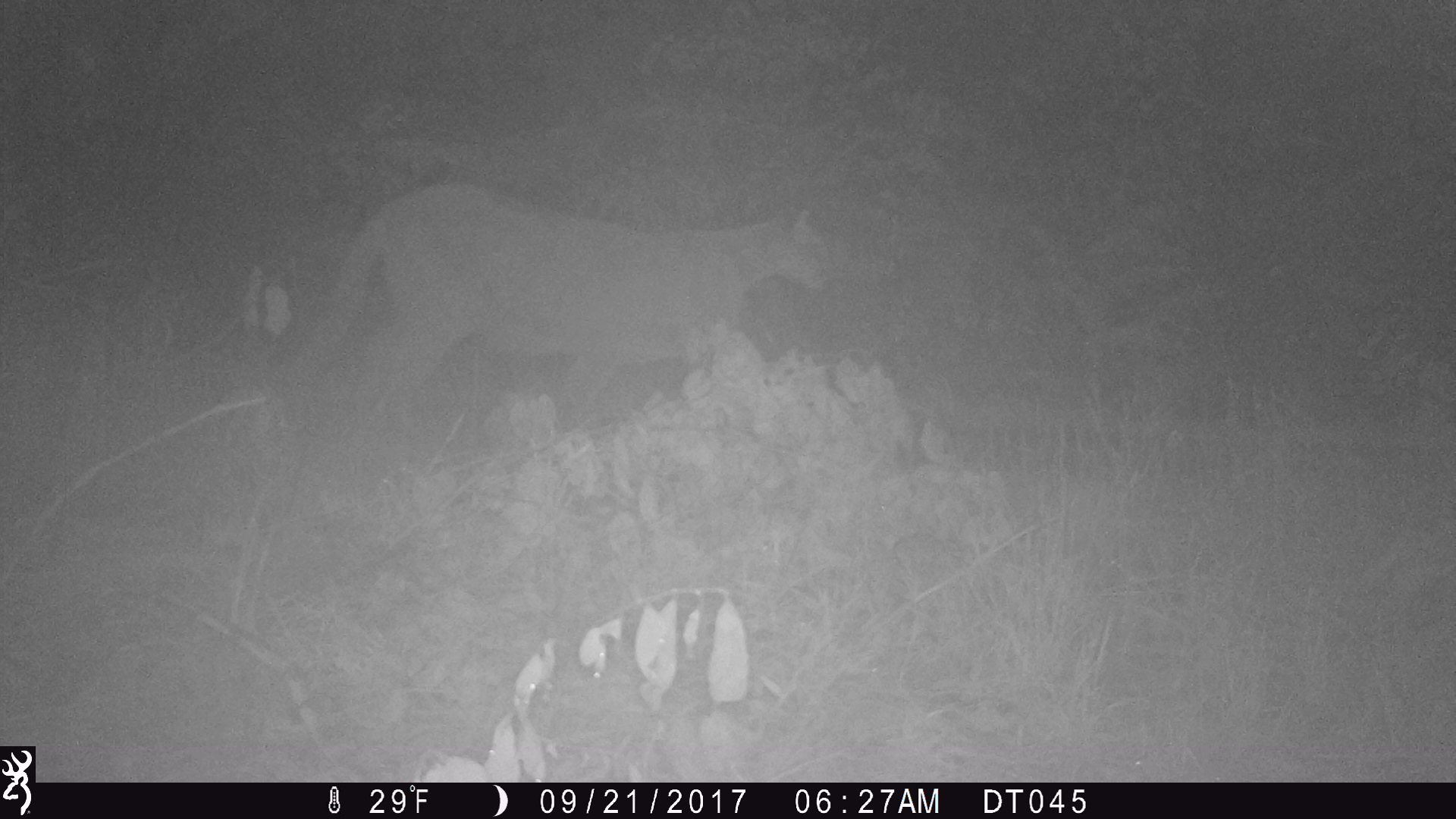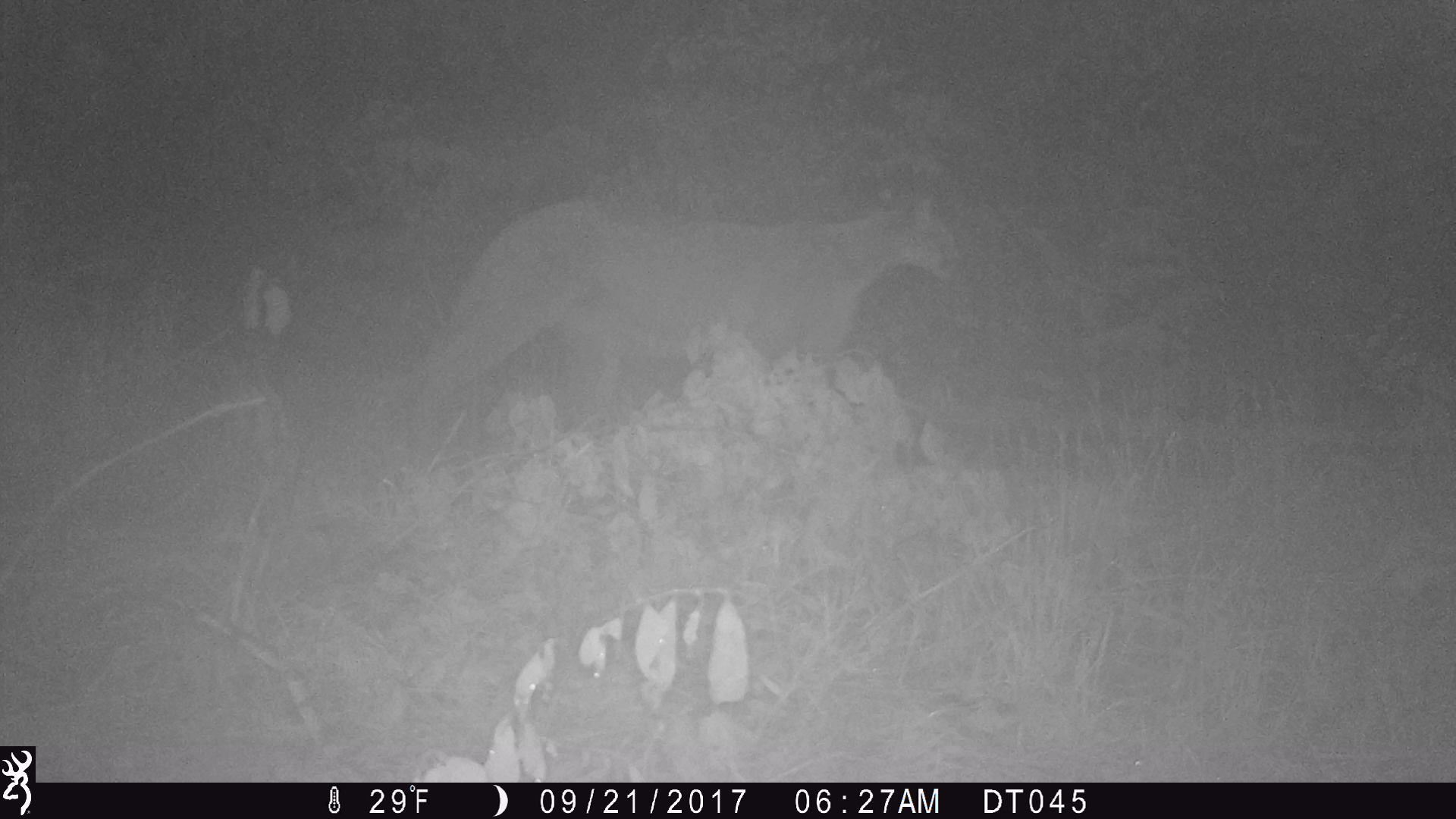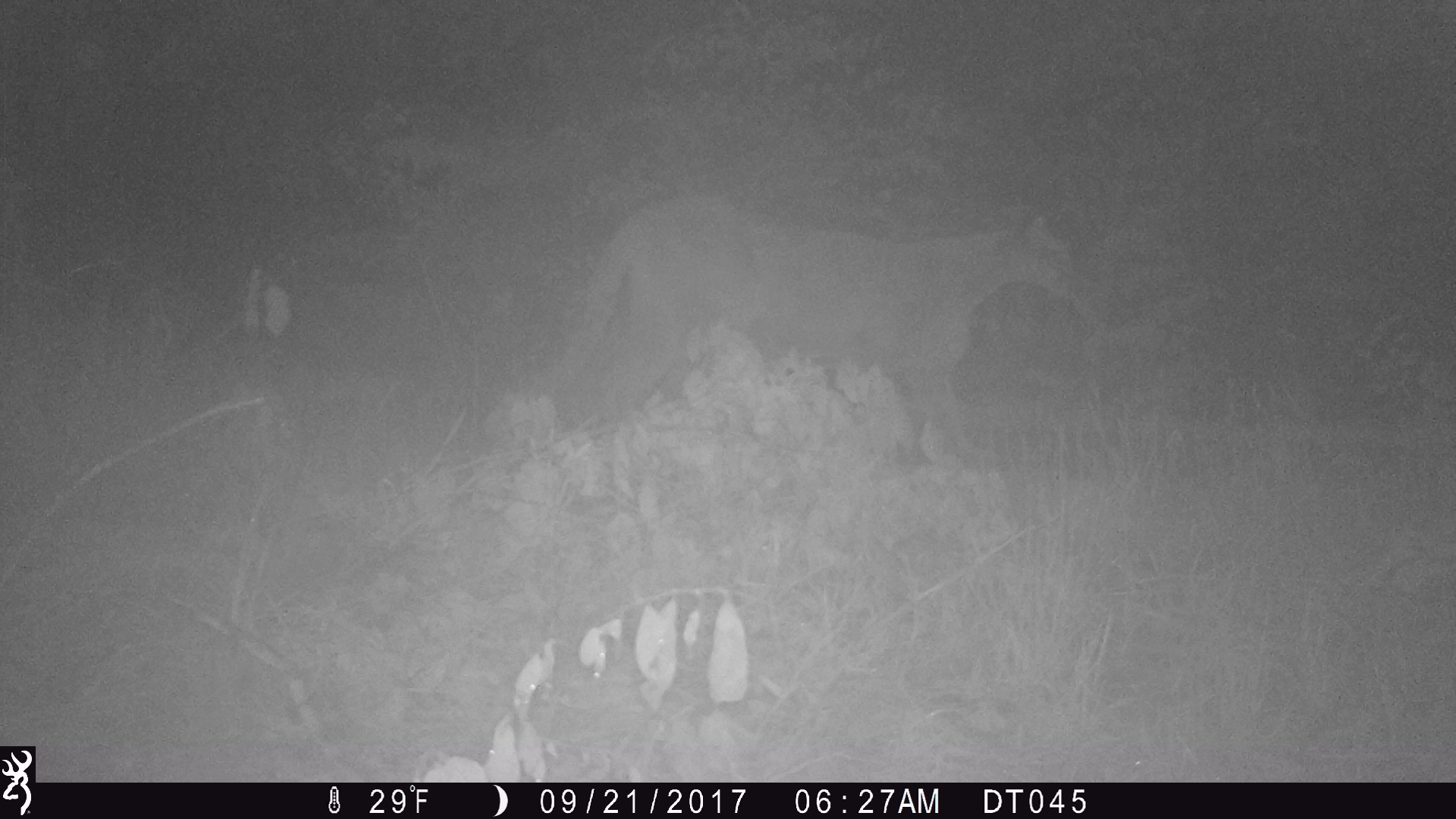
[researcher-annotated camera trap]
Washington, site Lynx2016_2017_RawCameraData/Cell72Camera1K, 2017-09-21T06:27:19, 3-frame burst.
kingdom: Animalia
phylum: Chordata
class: Mammalia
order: Carnivora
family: Felidae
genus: Puma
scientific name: Puma concolor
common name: mountain lion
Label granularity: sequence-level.